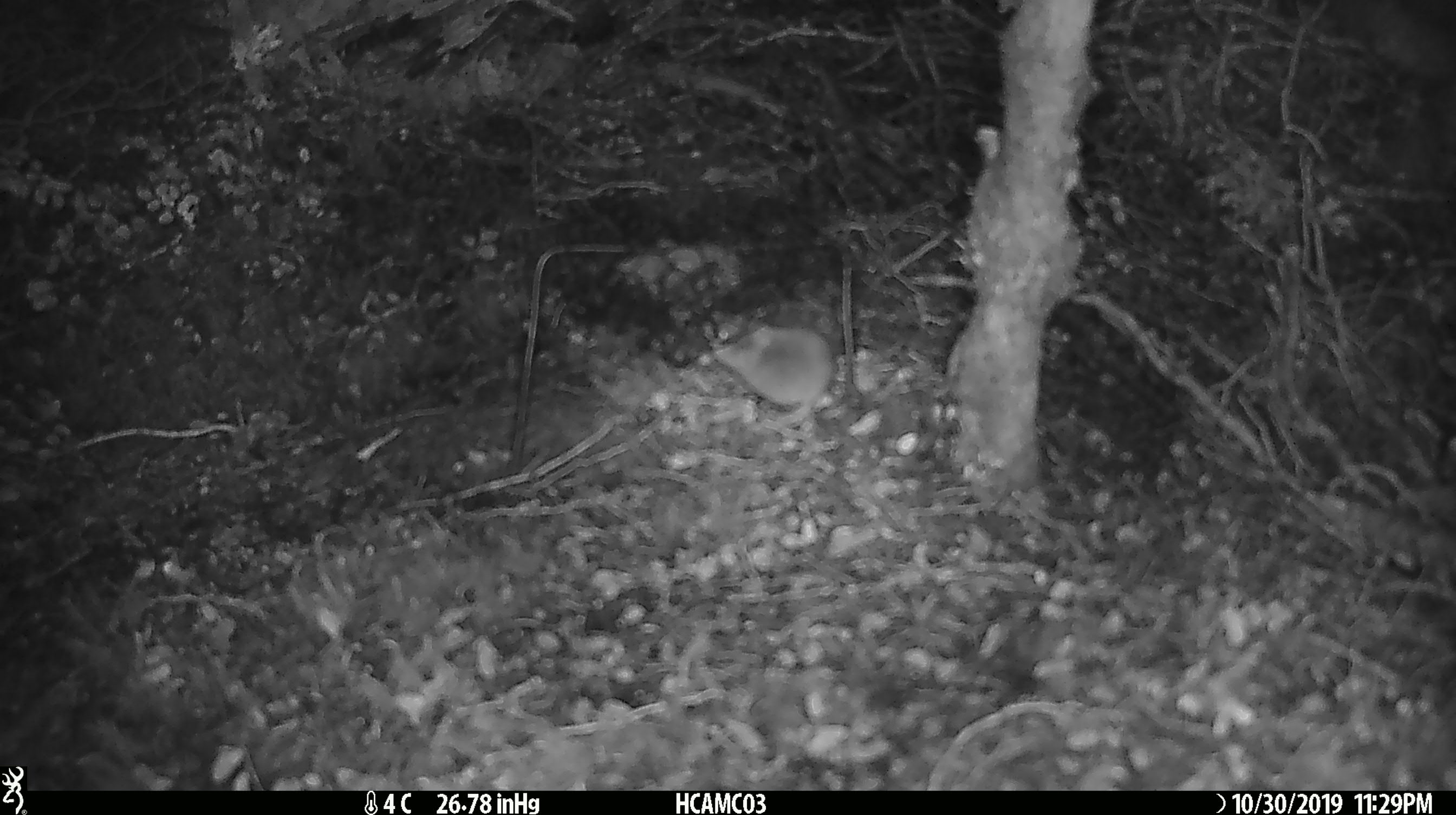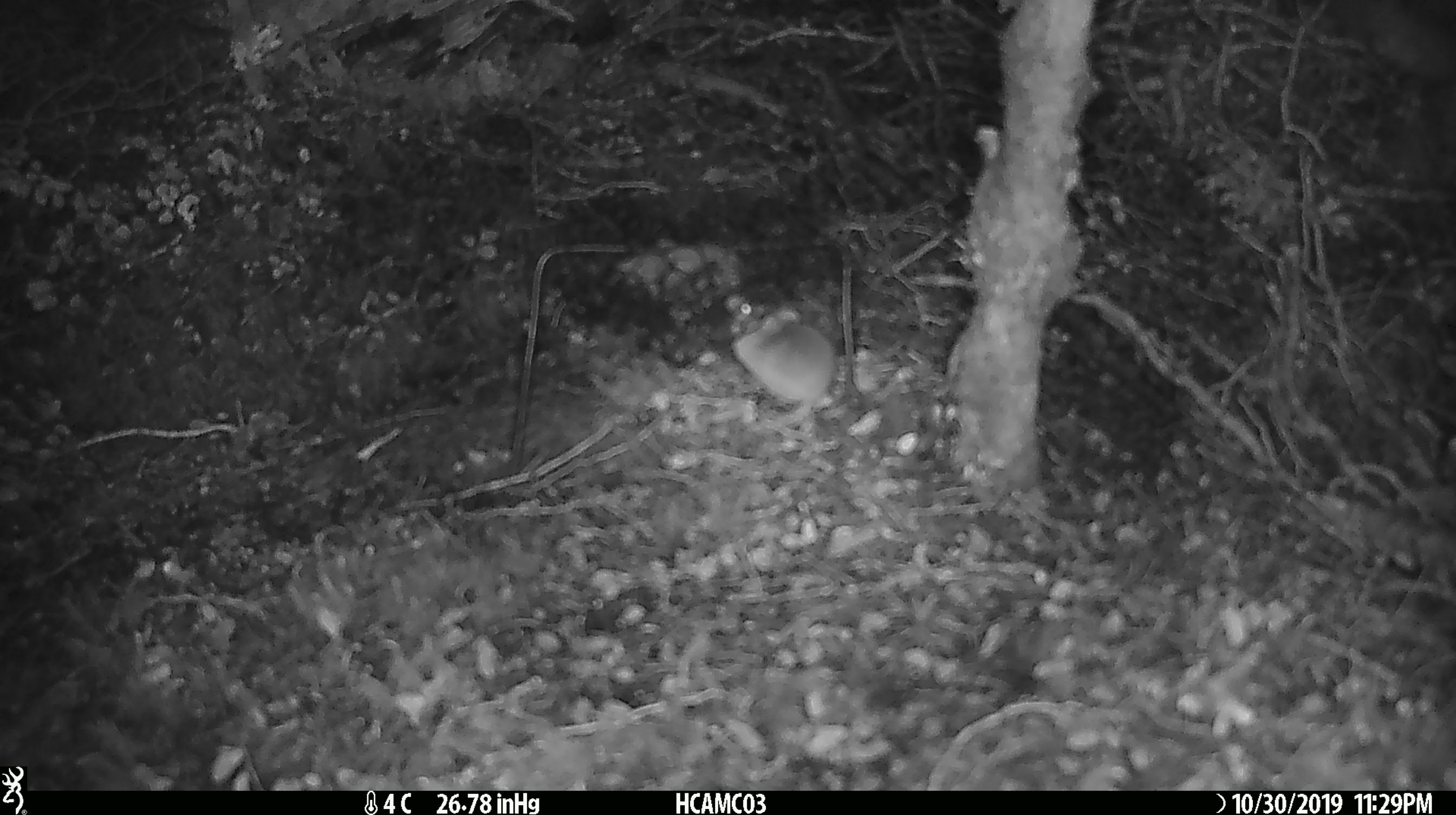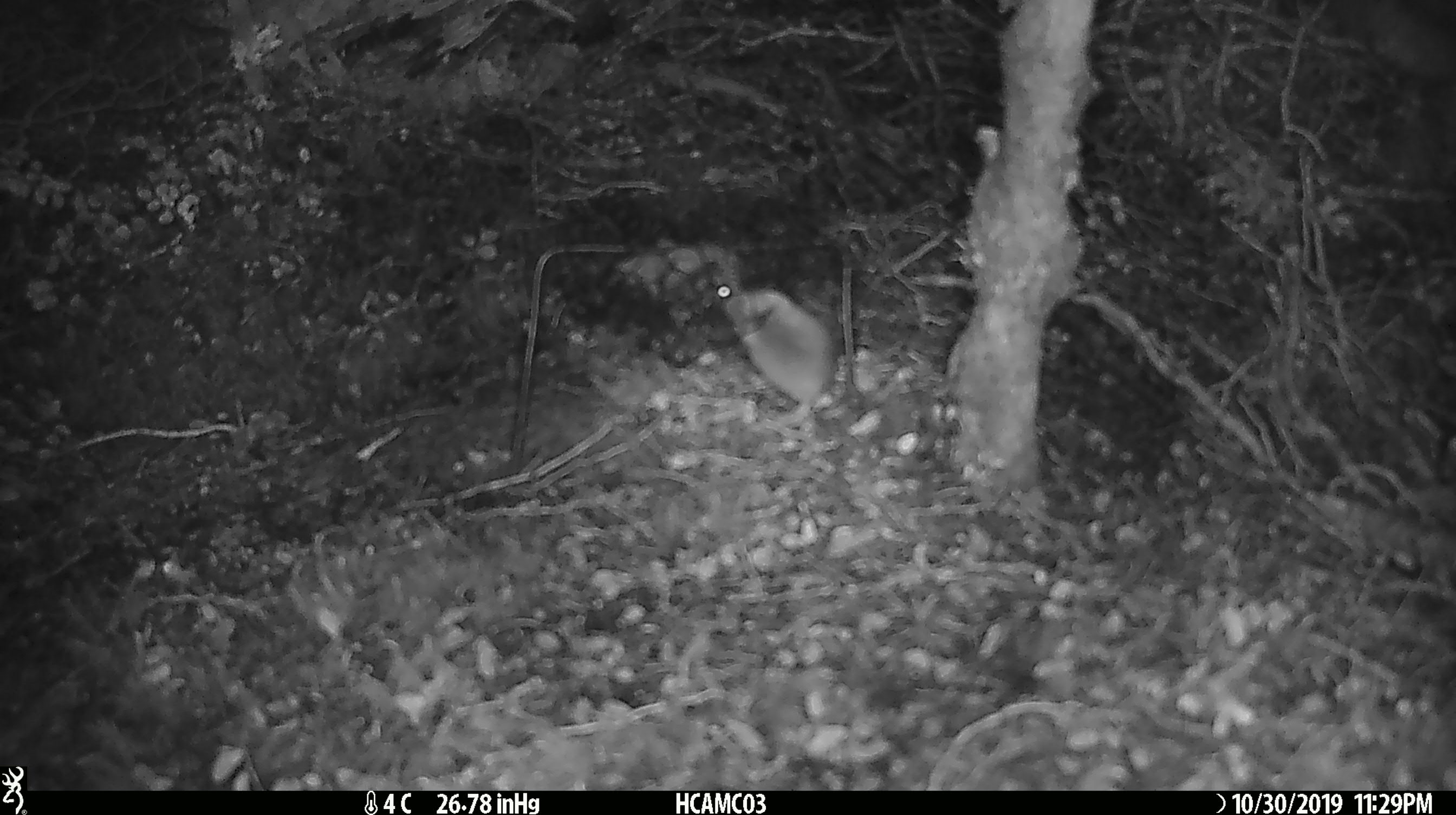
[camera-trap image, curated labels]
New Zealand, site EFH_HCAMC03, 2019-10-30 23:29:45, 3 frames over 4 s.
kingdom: Animalia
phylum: Chordata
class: Mammalia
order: Rodentia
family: Muridae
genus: Mus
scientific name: Mus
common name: mouse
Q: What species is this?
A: Mouse (Mus).